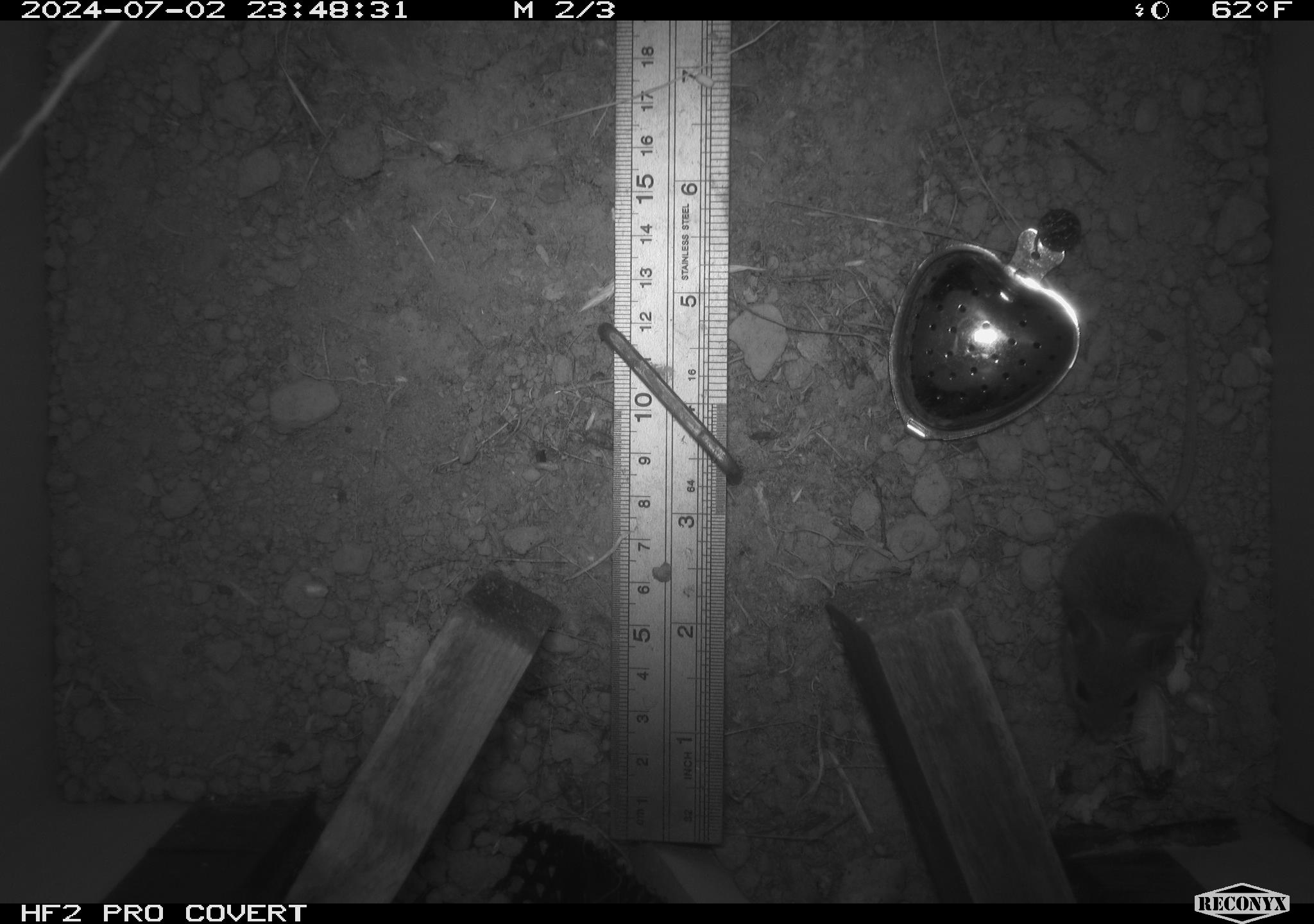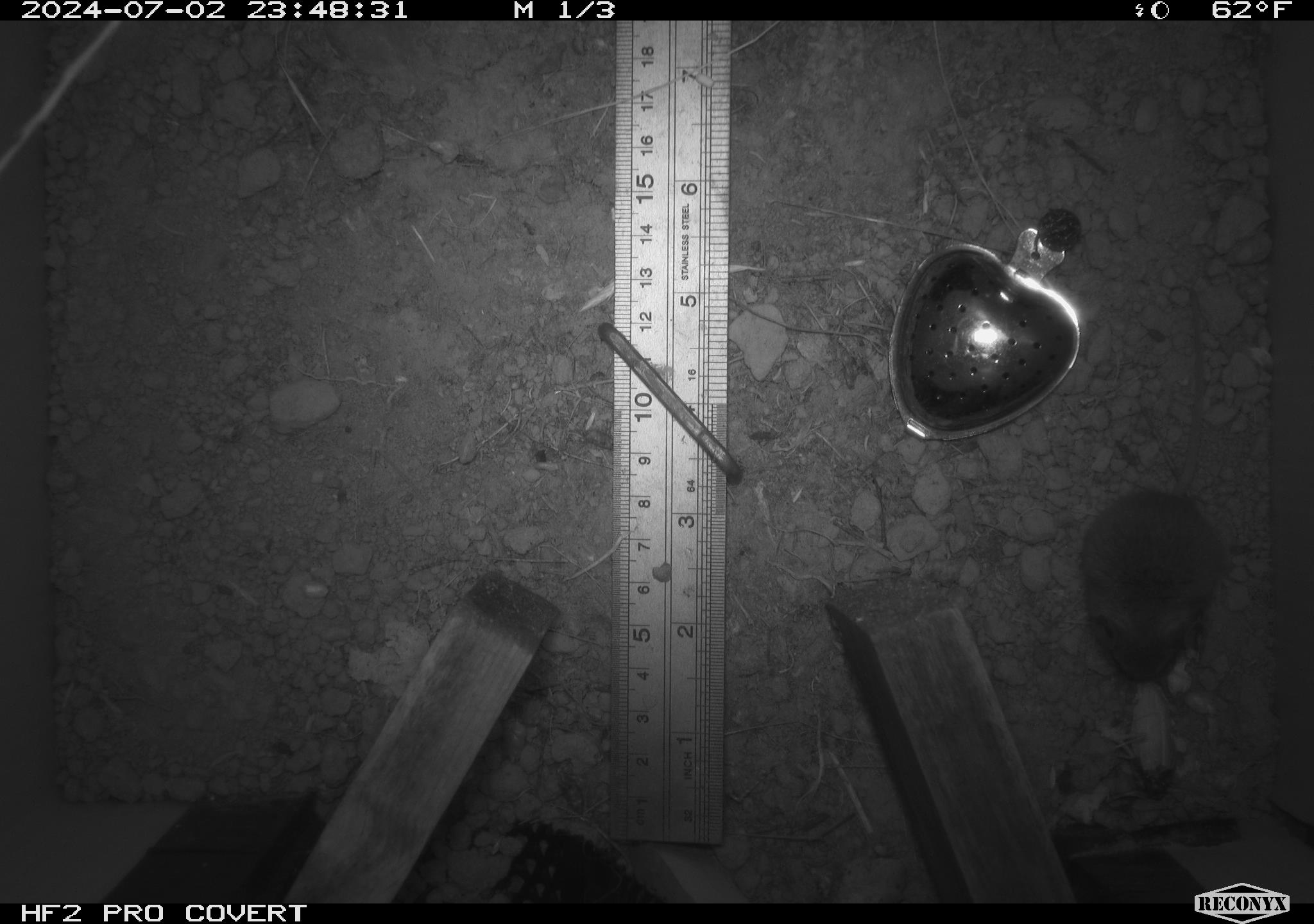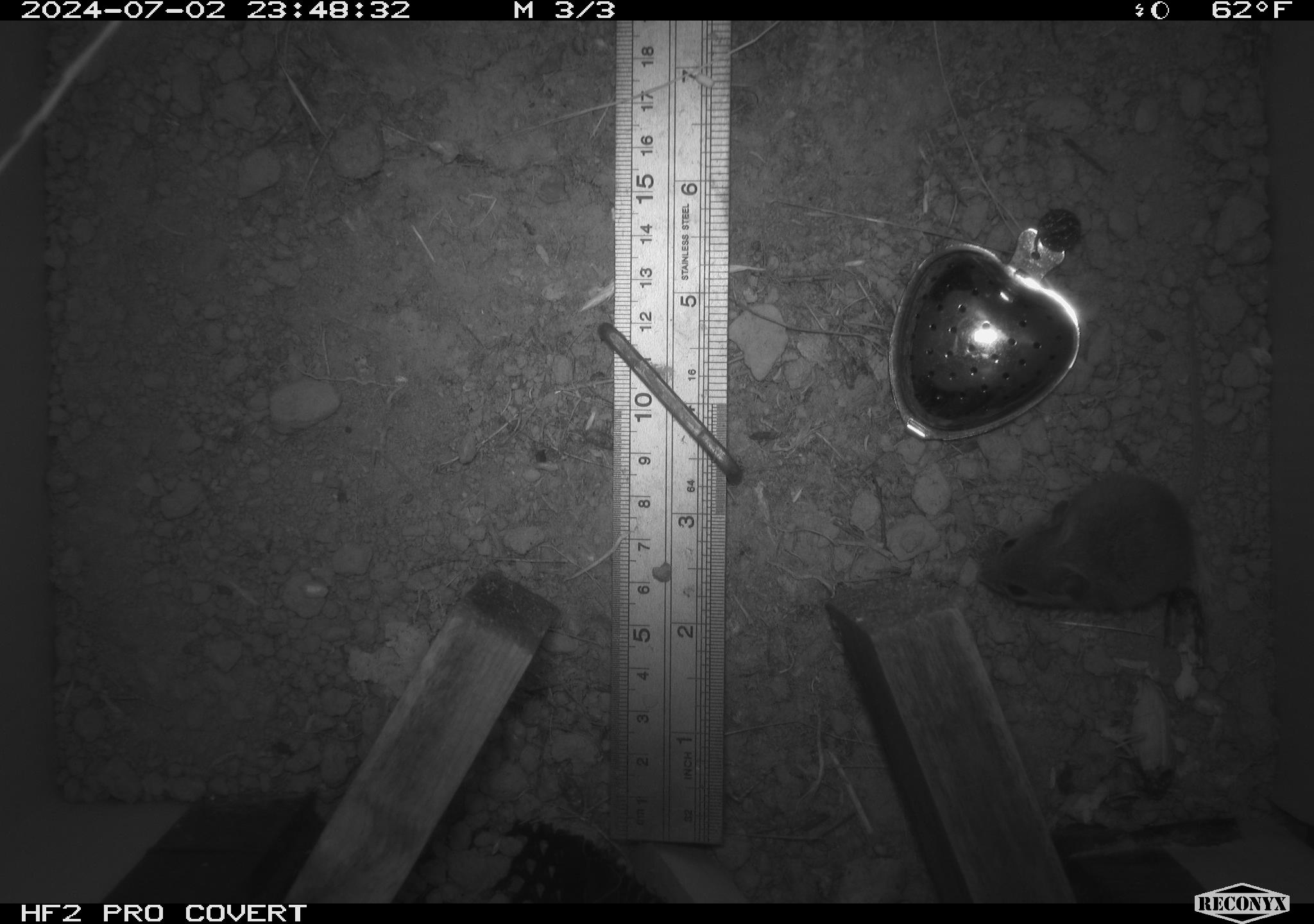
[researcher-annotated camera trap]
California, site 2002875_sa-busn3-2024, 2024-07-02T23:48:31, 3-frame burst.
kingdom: Animalia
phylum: Chordata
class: Mammalia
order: Rodentia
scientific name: Rodentia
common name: mouse species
Mouse species (Rodentia).